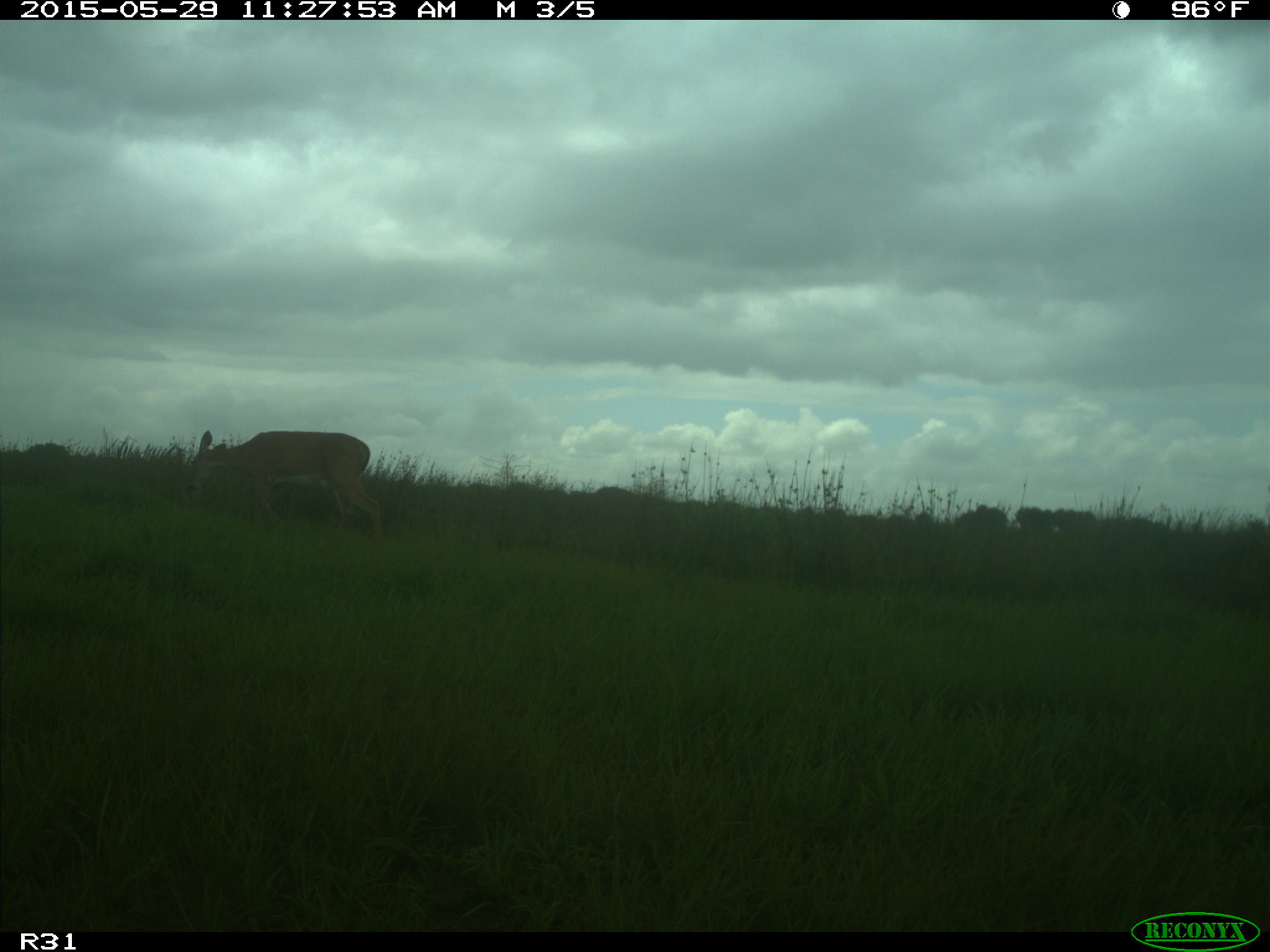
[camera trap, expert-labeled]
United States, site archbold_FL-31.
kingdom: Animalia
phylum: Chordata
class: Mammalia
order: Artiodactyla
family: Cervidae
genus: Odocoileus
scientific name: Odocoileus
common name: deer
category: unidentified deer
Unidentified deer (deer) (Odocoileus).